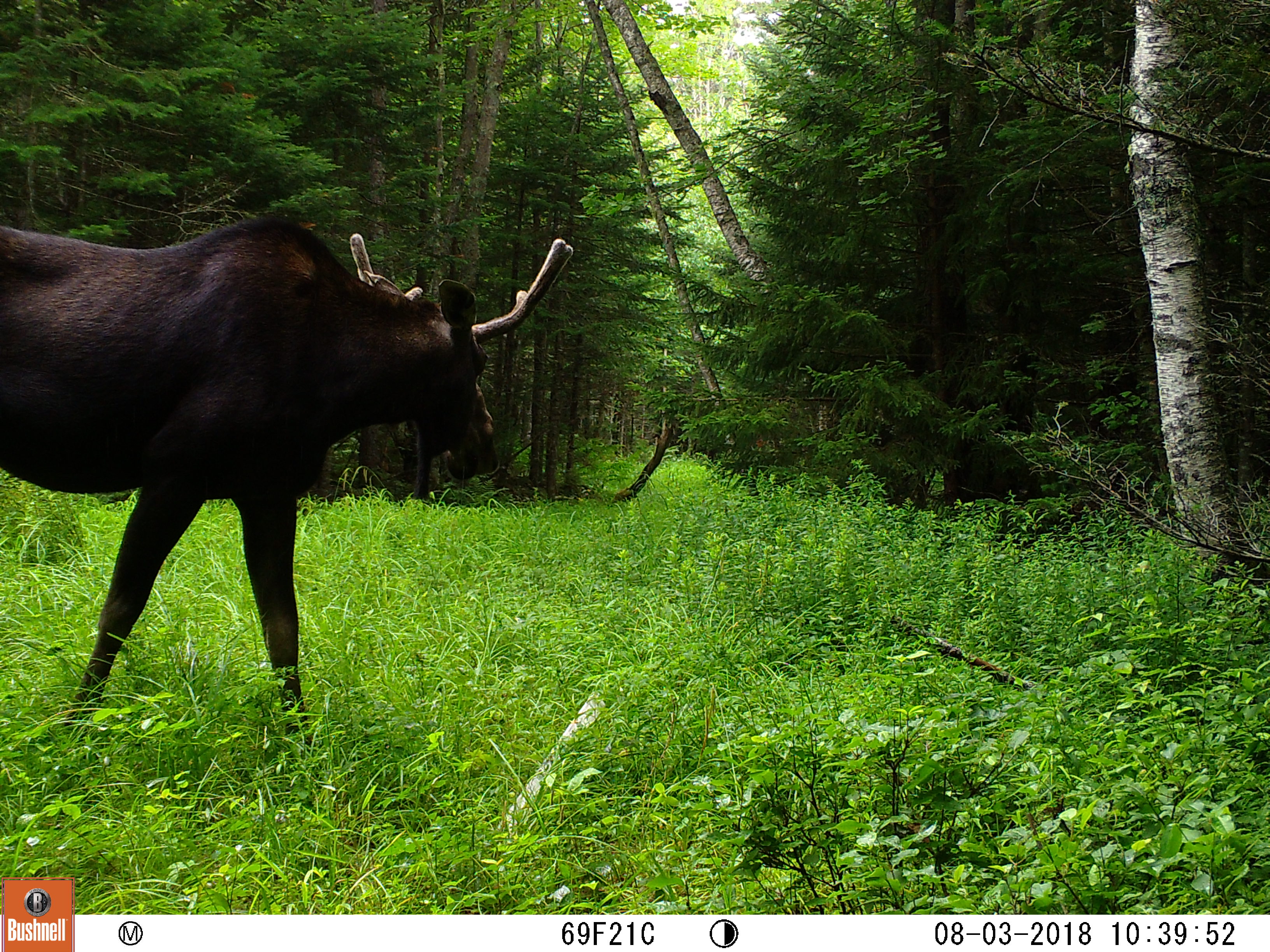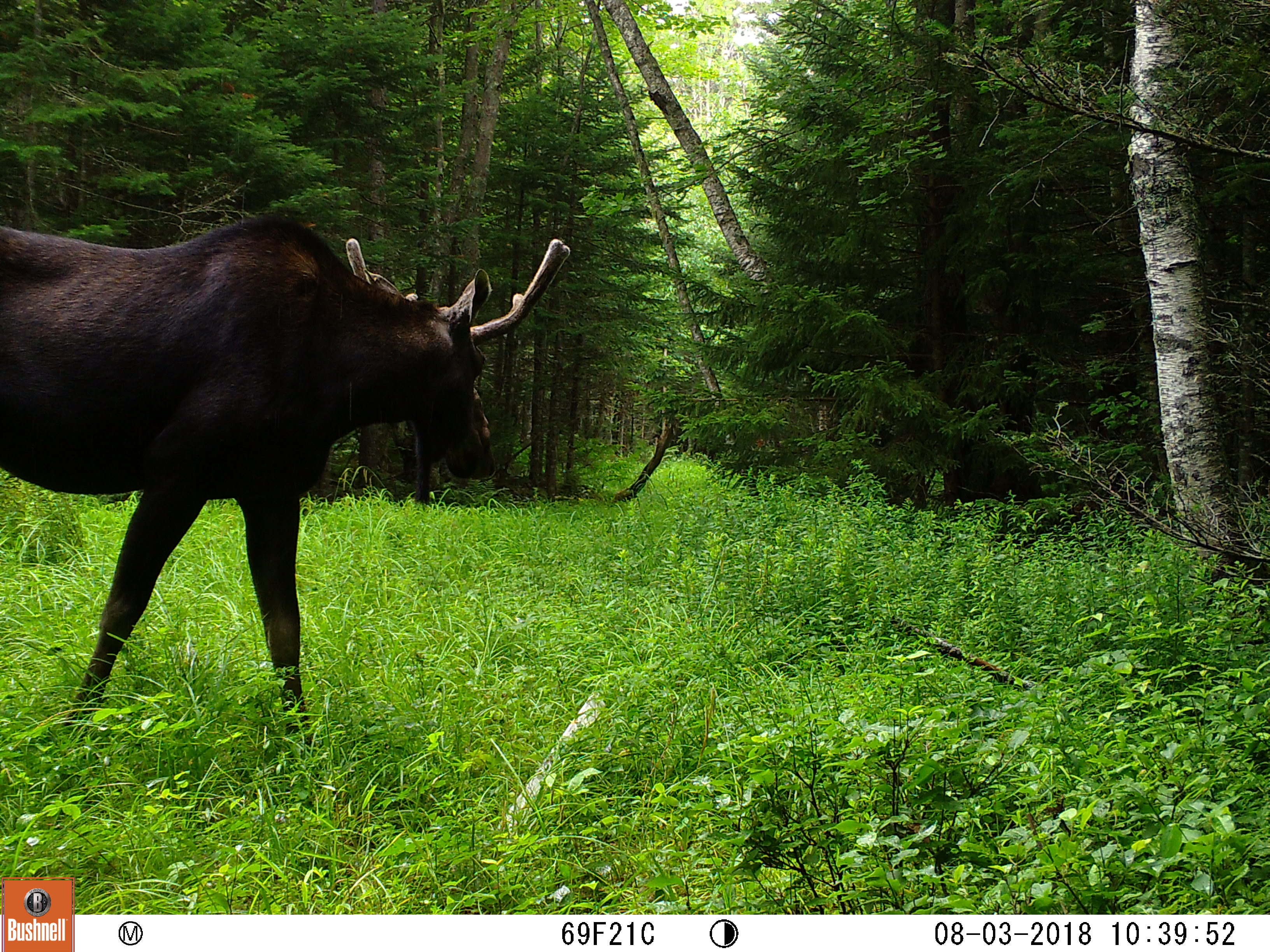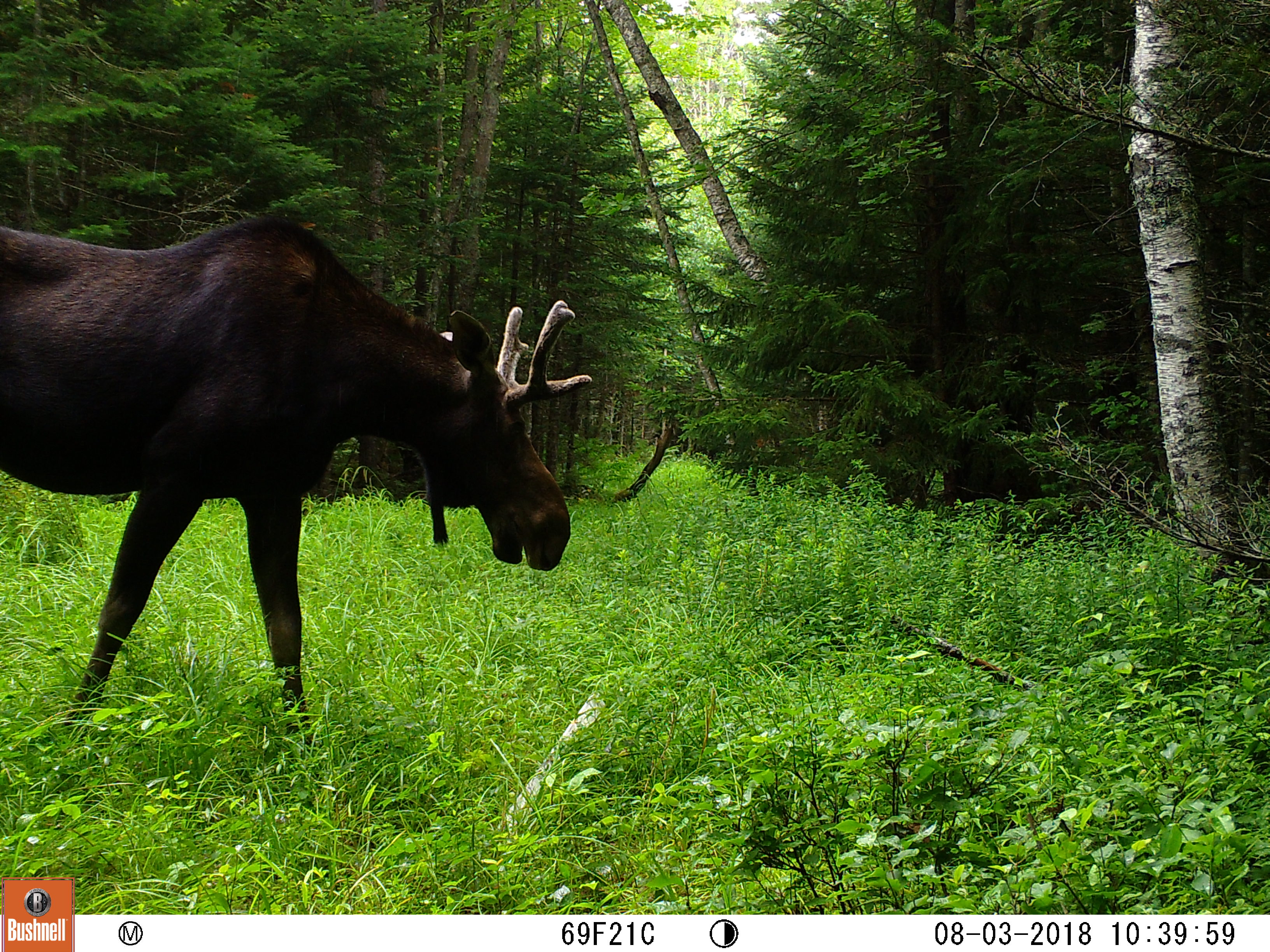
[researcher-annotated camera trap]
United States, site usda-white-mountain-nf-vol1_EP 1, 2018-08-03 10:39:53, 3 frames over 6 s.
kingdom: Animalia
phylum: Chordata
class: Mammalia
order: Artiodactyla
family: Cervidae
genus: Alces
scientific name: Alces alces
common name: moose